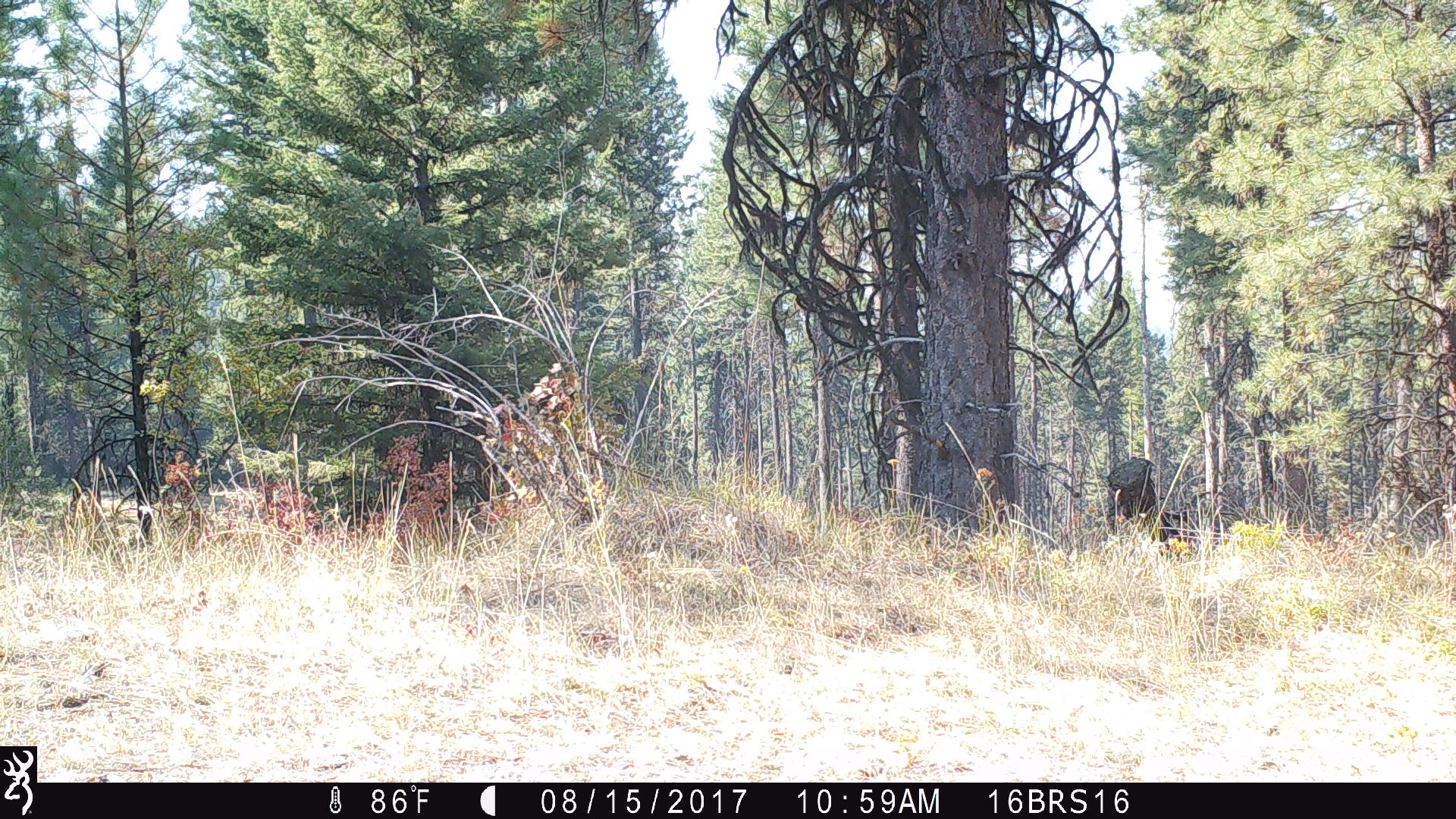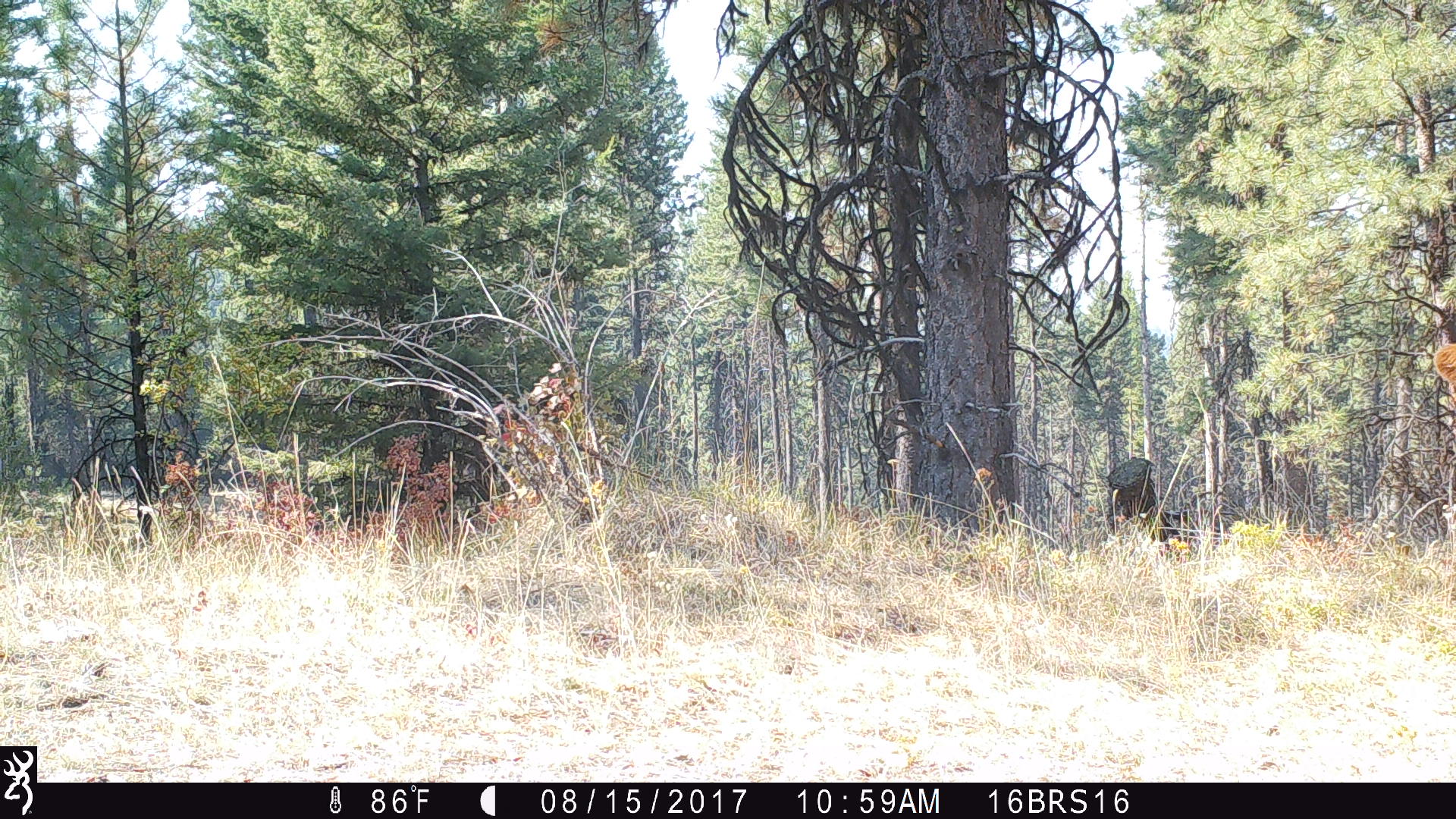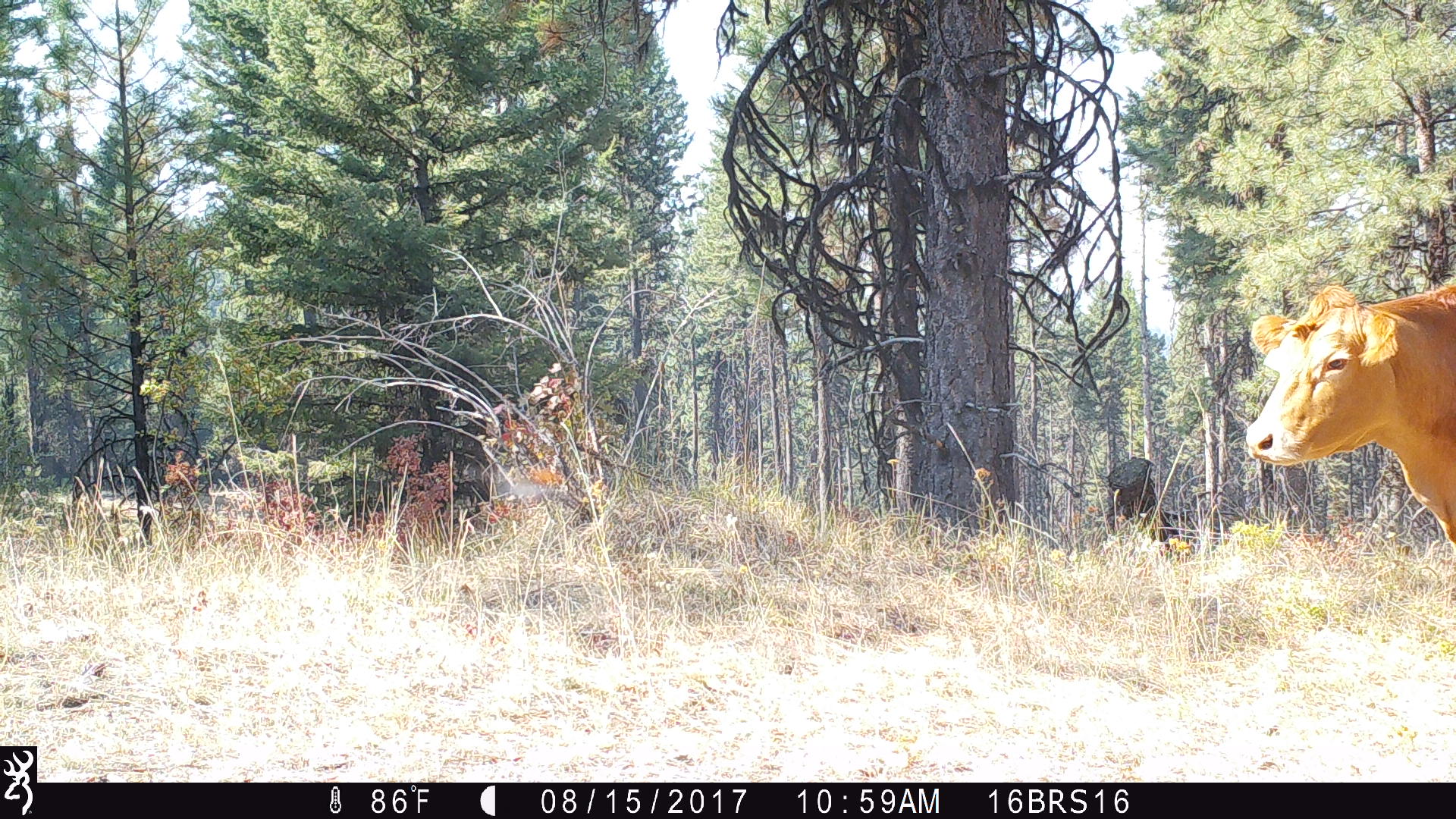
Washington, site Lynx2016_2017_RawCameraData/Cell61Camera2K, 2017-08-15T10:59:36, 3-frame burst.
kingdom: Animalia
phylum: Chordata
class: Mammalia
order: Artiodactyla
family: Bovidae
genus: Bos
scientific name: Bos taurus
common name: domestic cattle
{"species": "domestic cattle (Bos taurus)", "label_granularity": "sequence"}